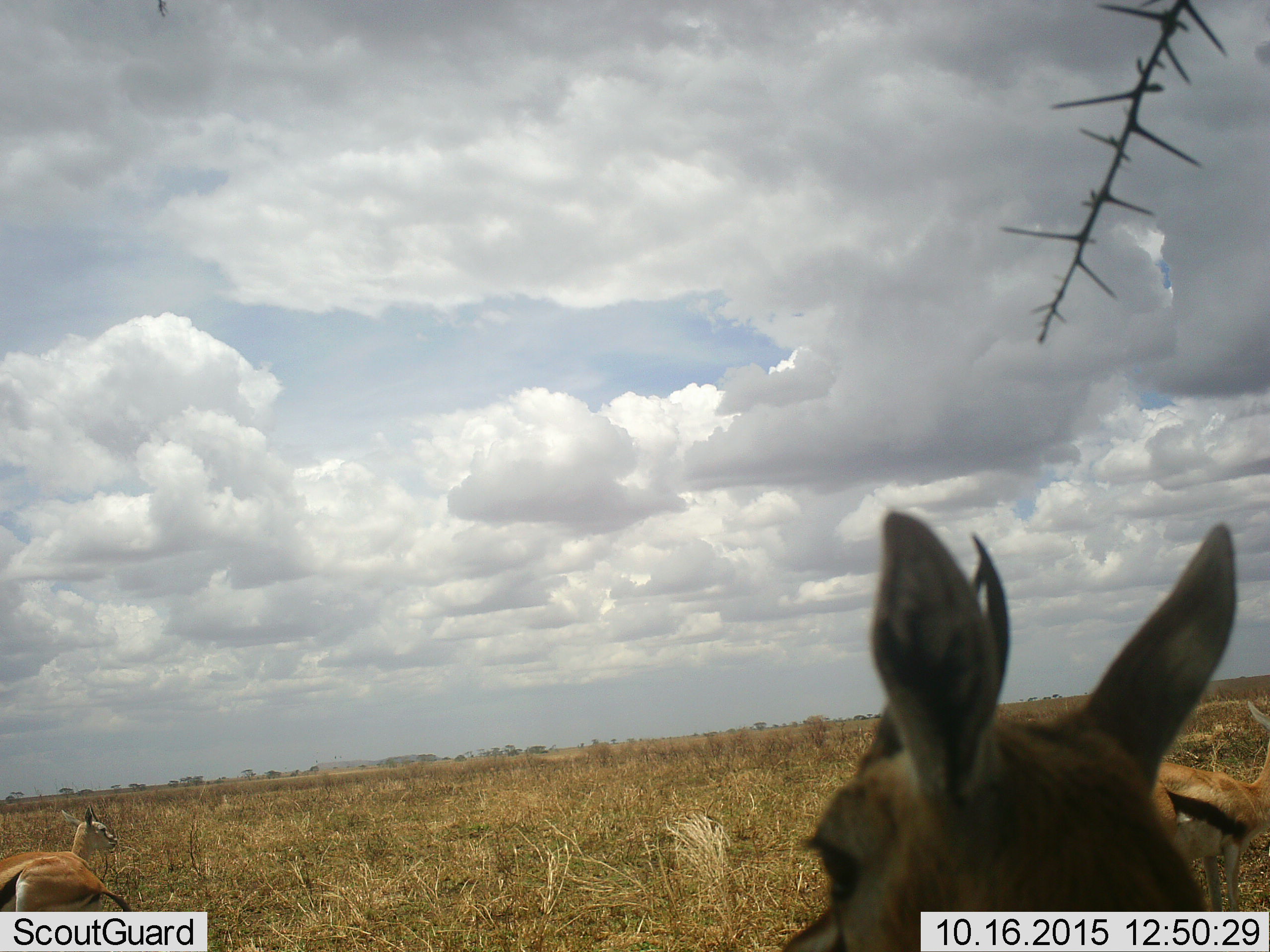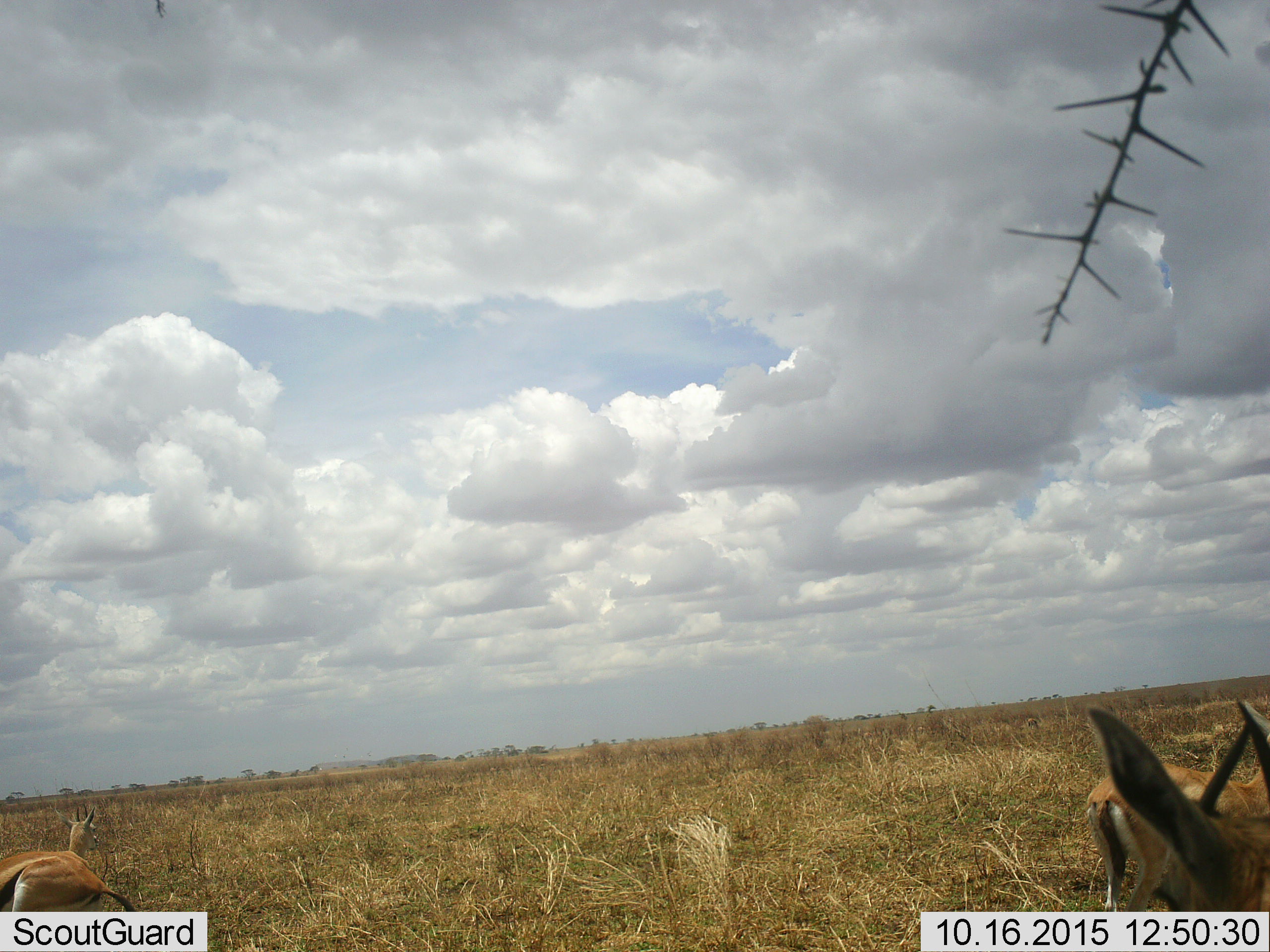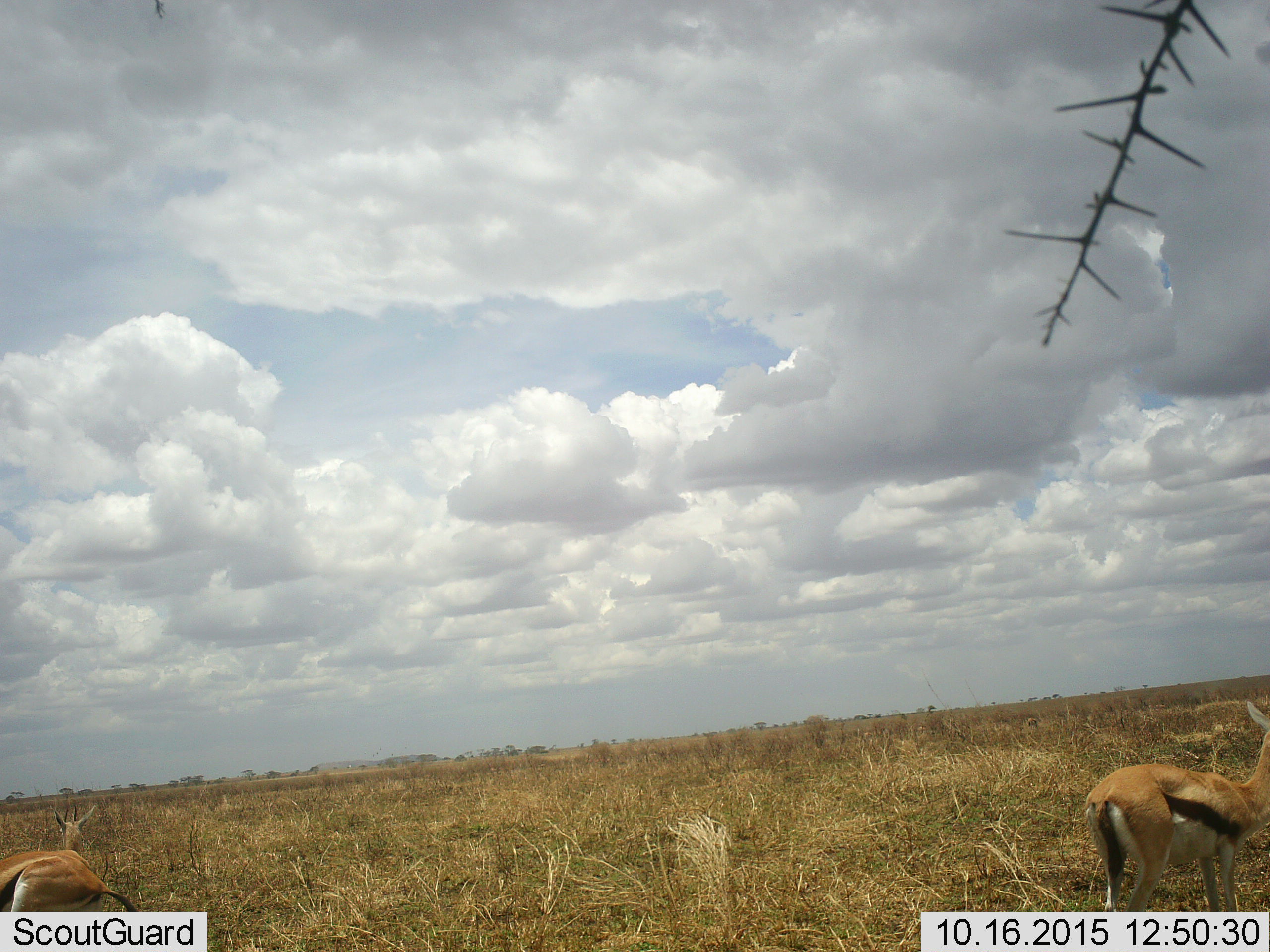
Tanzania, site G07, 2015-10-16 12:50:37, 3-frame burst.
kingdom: Animalia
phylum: Chordata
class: Mammalia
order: Artiodactyla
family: Bovidae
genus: Eudorcas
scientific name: Eudorcas thomsonii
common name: thomson's gazelle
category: gazellethomsons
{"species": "gazellethomsons (thomson's gazelle) (Eudorcas thomsonii)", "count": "4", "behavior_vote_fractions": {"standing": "80%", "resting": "0%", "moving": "80%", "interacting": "10%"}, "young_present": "10%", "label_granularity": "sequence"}